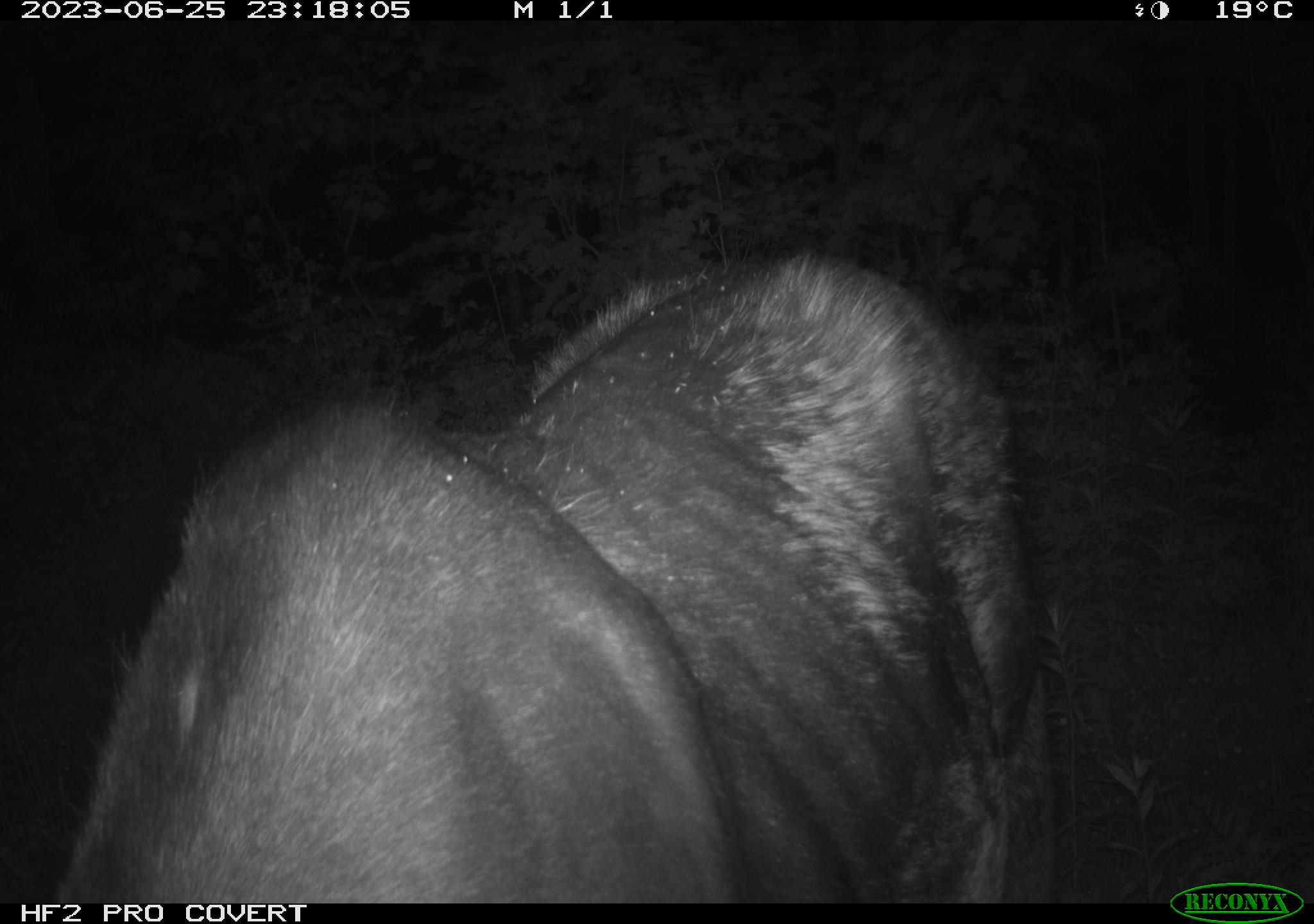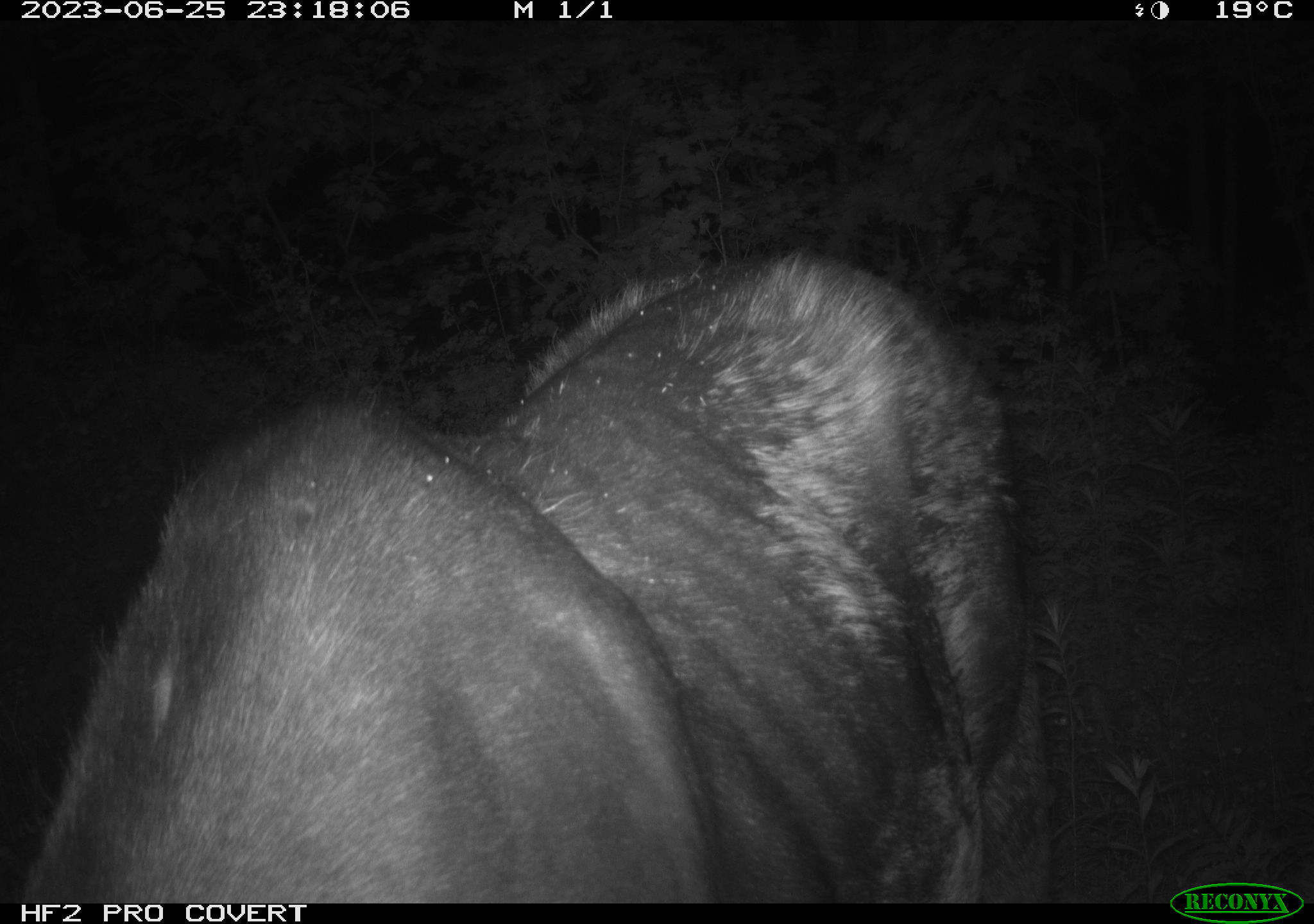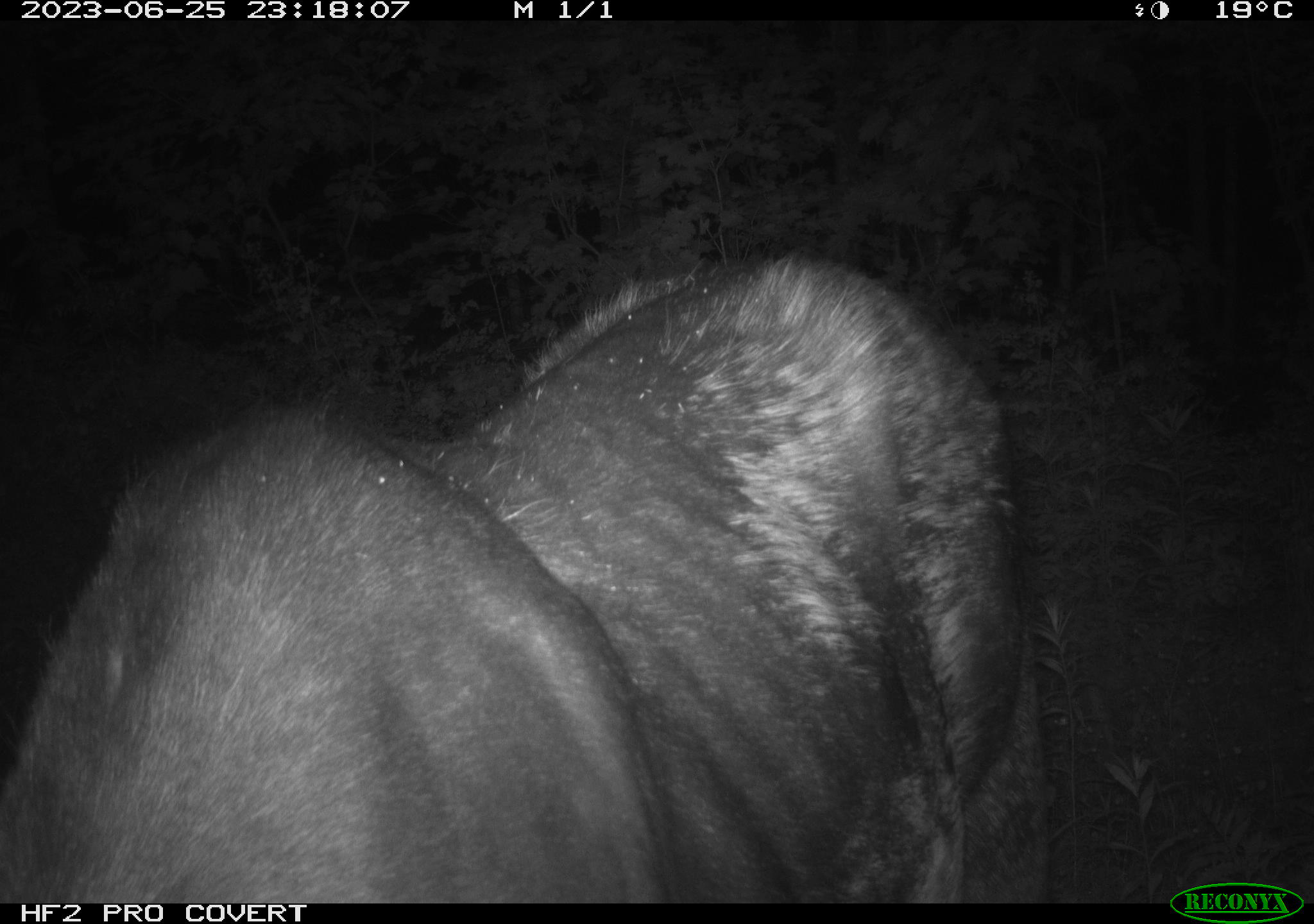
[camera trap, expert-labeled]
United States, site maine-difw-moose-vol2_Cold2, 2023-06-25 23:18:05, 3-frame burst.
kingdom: Animalia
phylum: Chordata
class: Mammalia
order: Artiodactyla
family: Cervidae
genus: Alces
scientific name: Alces alces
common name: moose